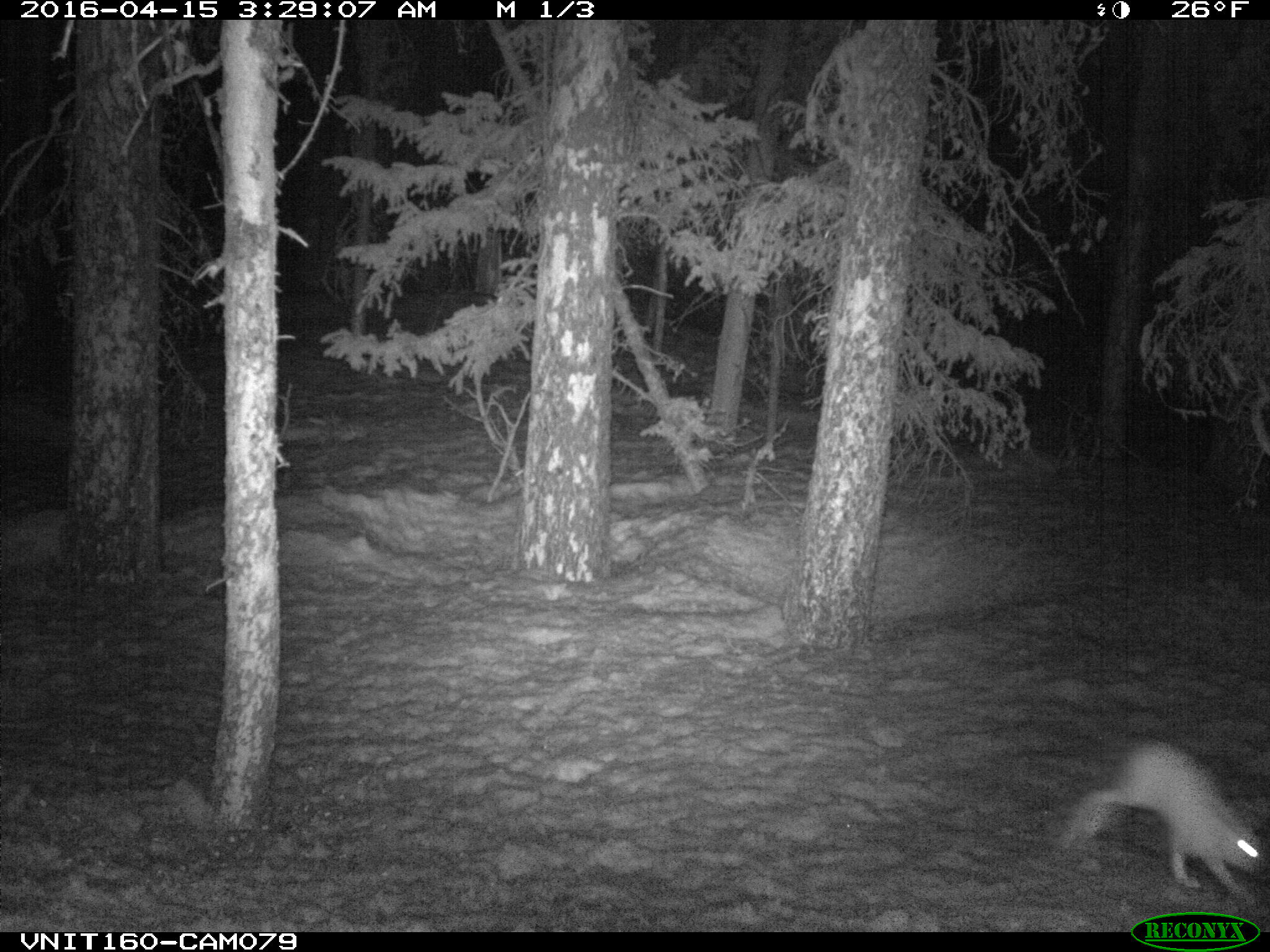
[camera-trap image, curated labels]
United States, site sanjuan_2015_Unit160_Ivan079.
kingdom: Animalia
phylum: Chordata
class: Mammalia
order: Lagomorpha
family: Leporidae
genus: Lepus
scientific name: Lepus americanus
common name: snowshoe hare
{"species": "Lepus americanus (snowshoe hare)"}